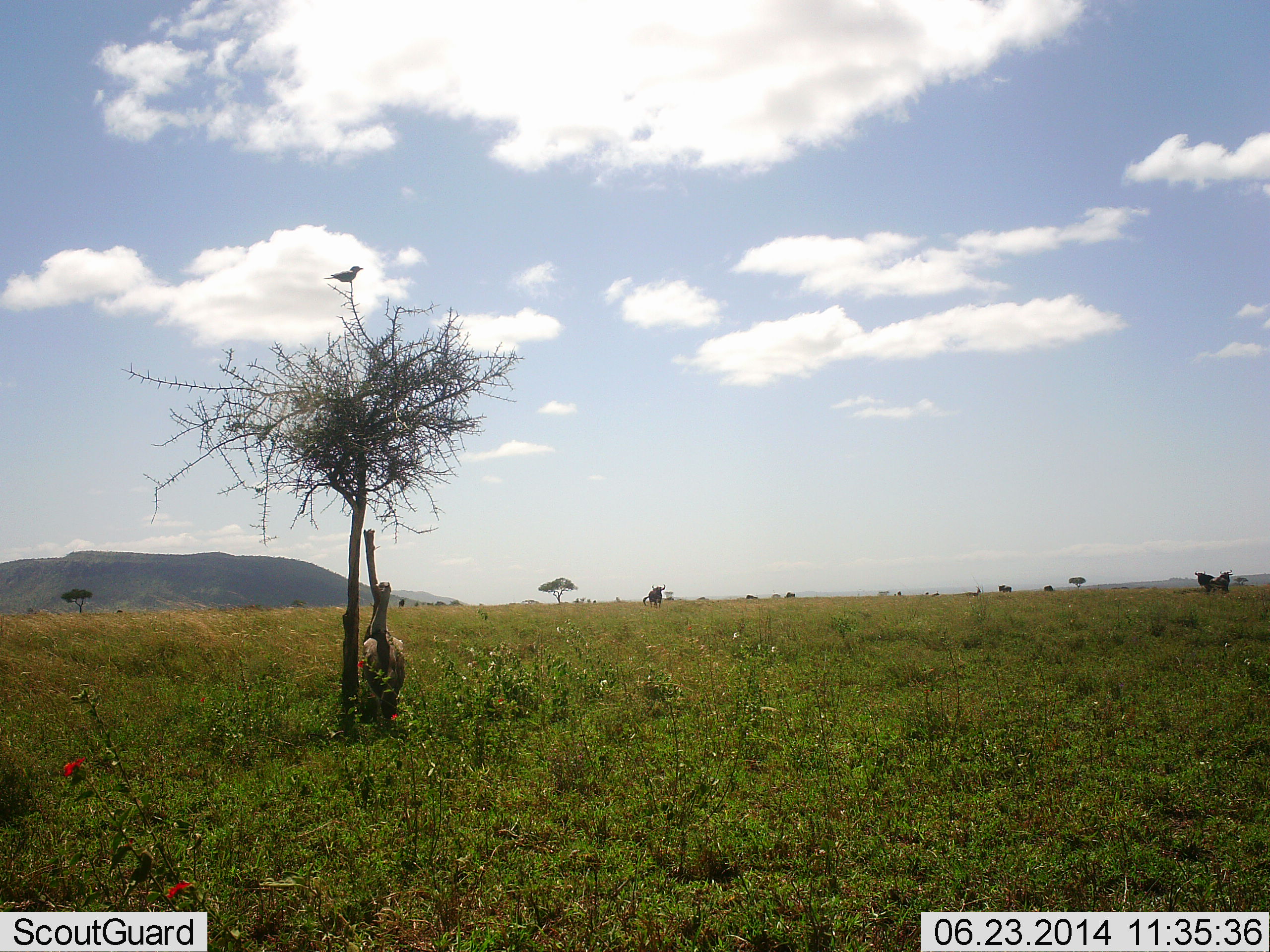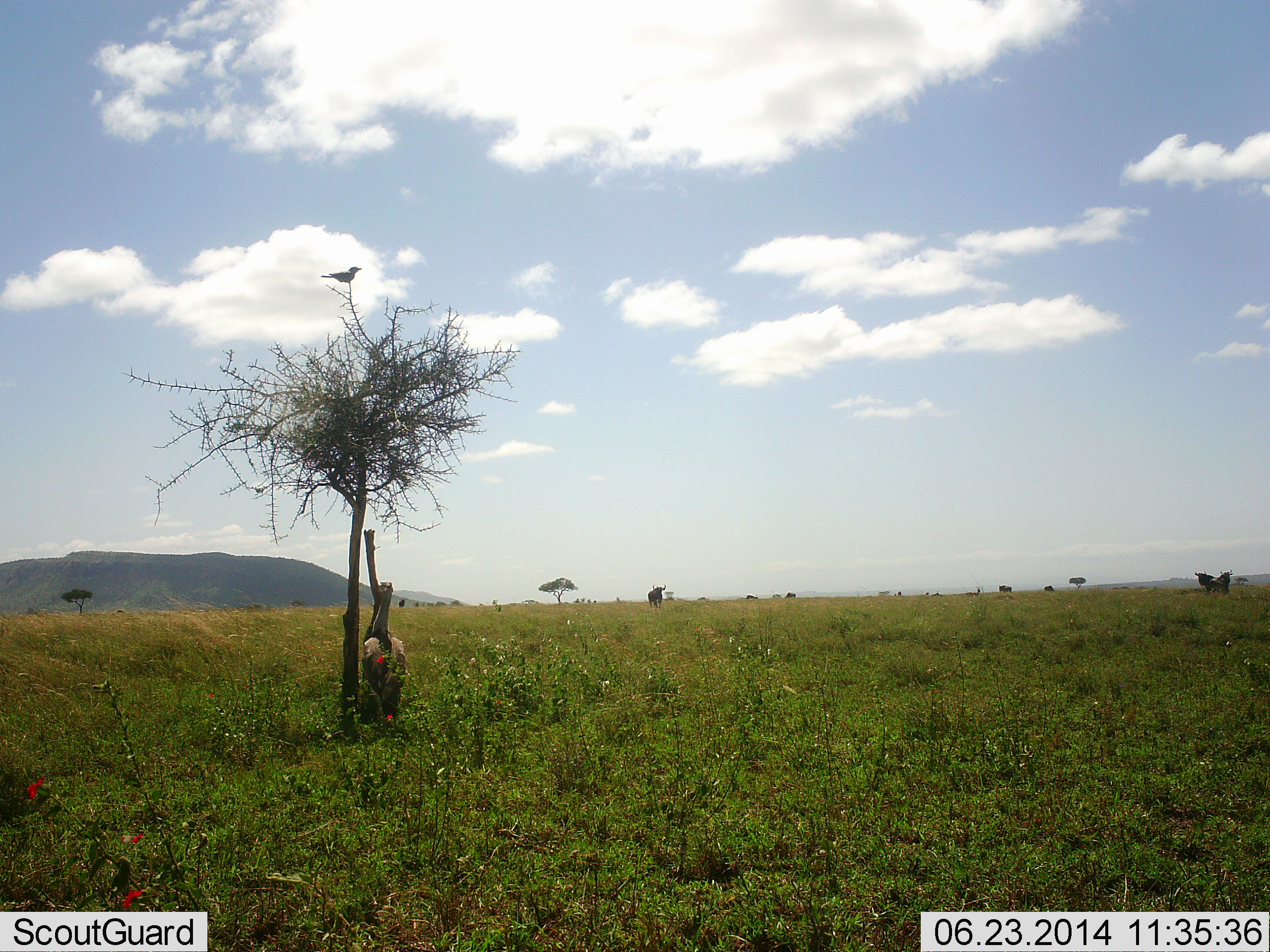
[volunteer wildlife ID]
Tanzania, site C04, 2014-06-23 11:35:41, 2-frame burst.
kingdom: Animalia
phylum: Chordata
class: Aves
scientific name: Aves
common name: bird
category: otherbird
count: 1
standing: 54%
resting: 54%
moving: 0%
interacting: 0%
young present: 0%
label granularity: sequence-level